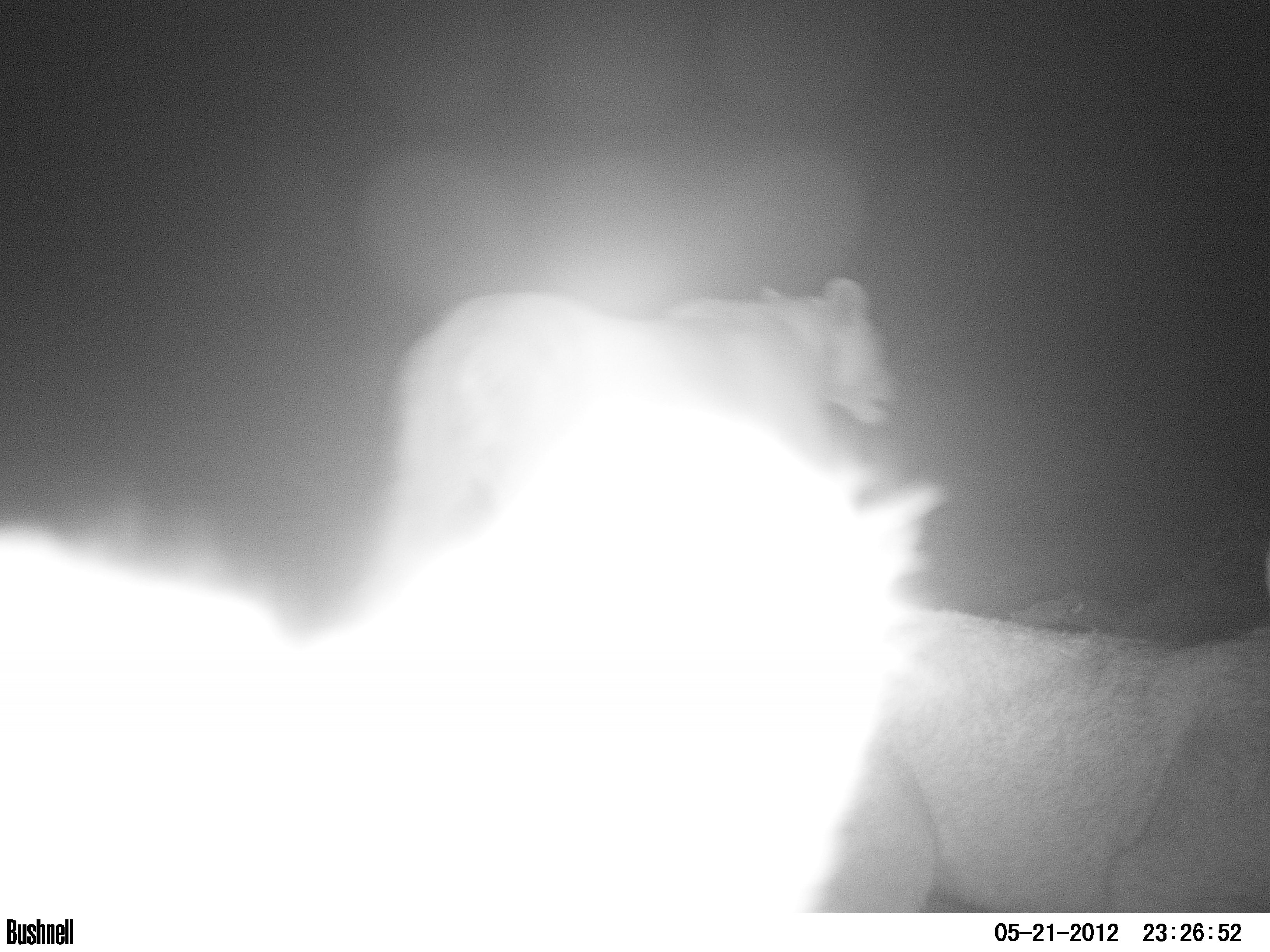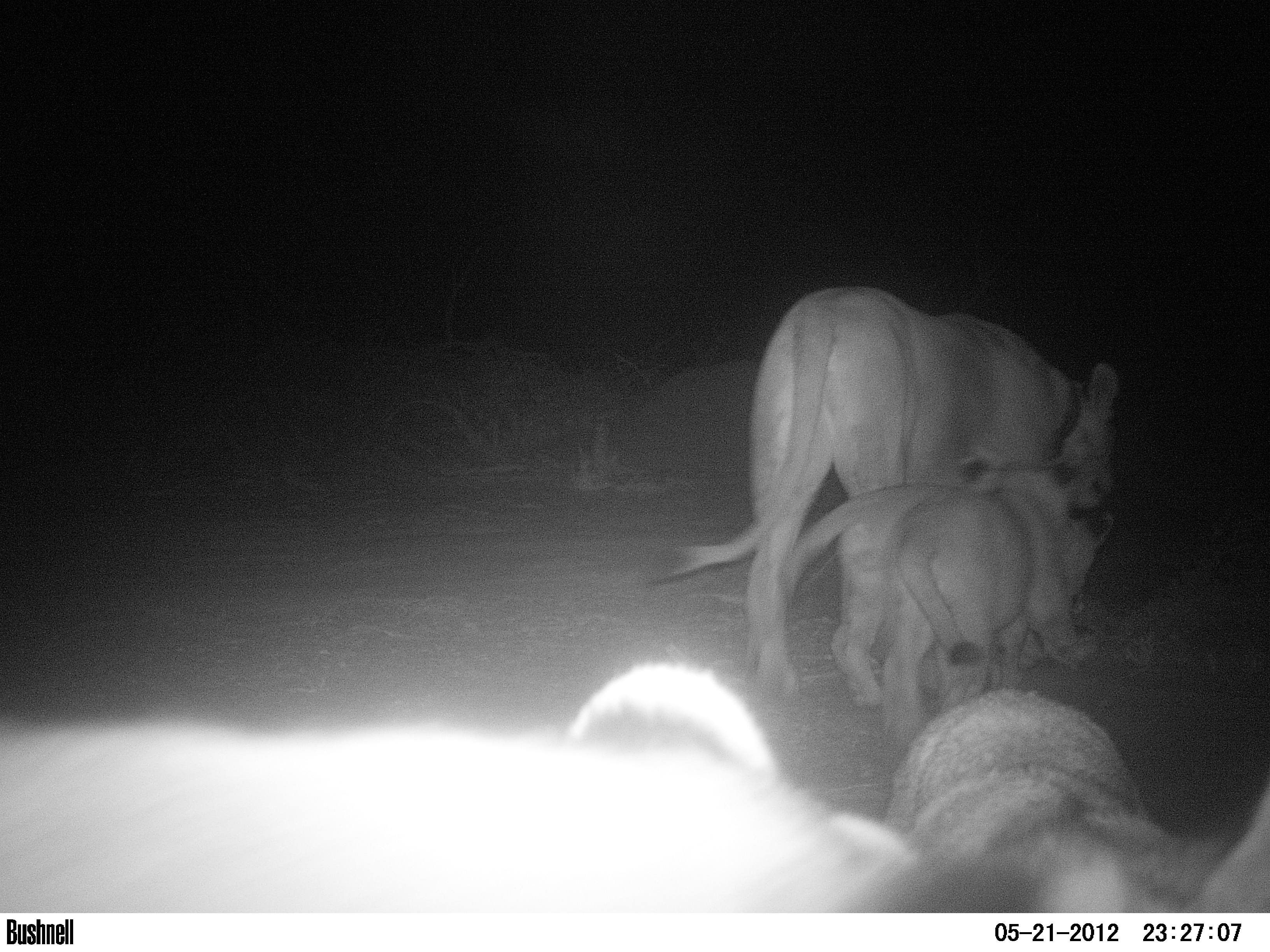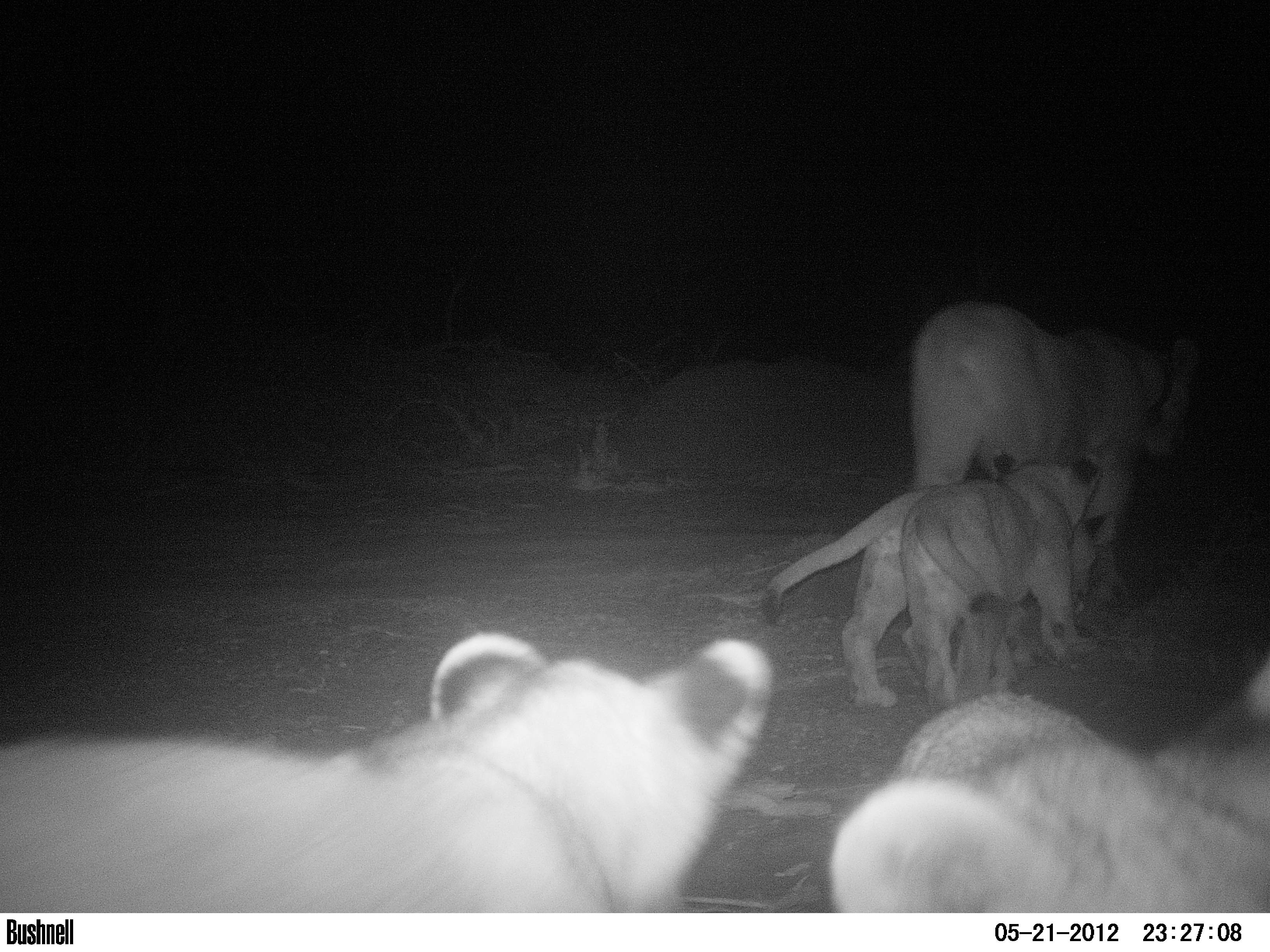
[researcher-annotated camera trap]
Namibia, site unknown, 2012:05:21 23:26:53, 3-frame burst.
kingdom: Animalia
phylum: Chordata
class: Mammalia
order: Carnivora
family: Felidae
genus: Panthera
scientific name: Panthera leo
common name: lion